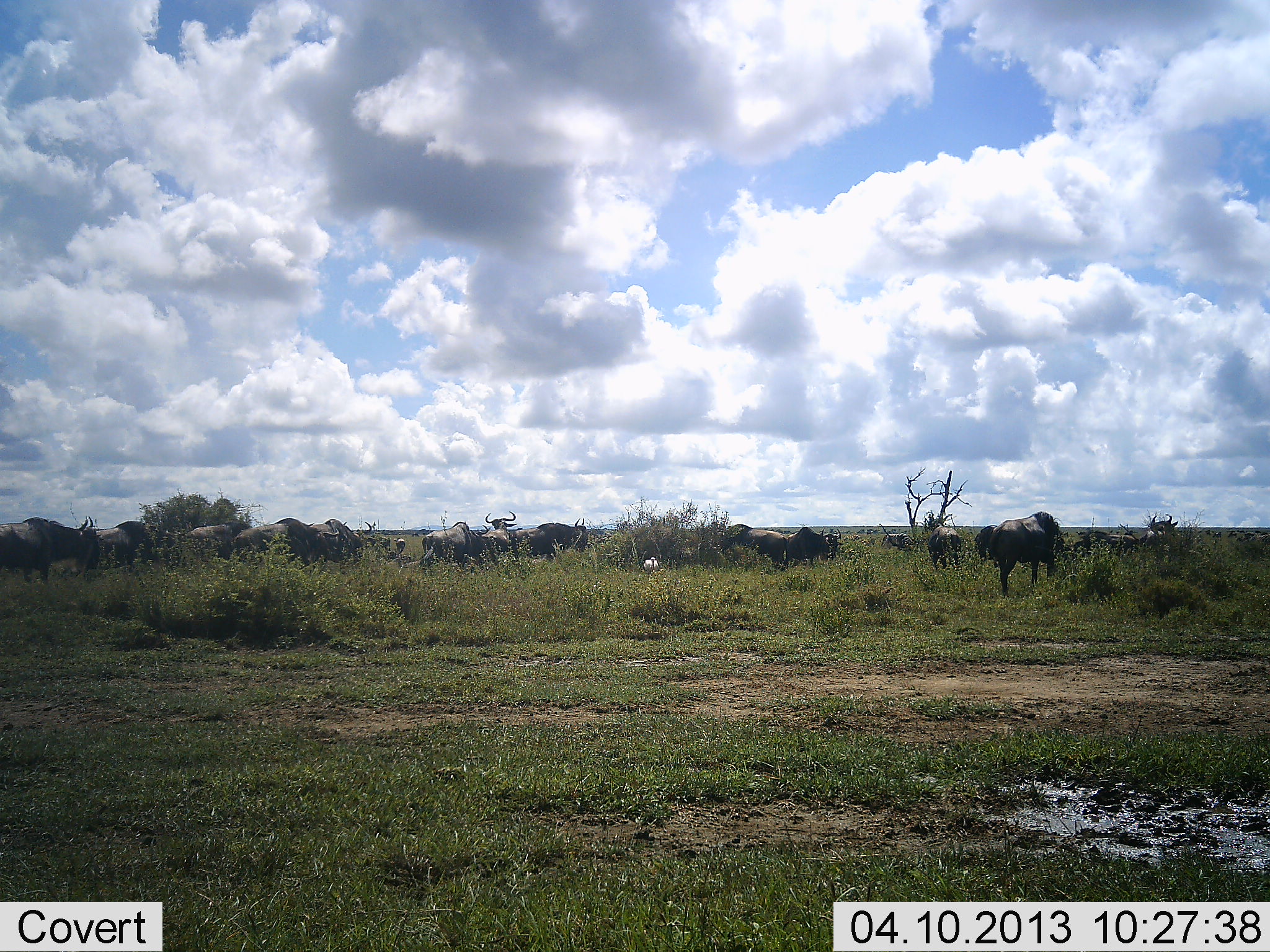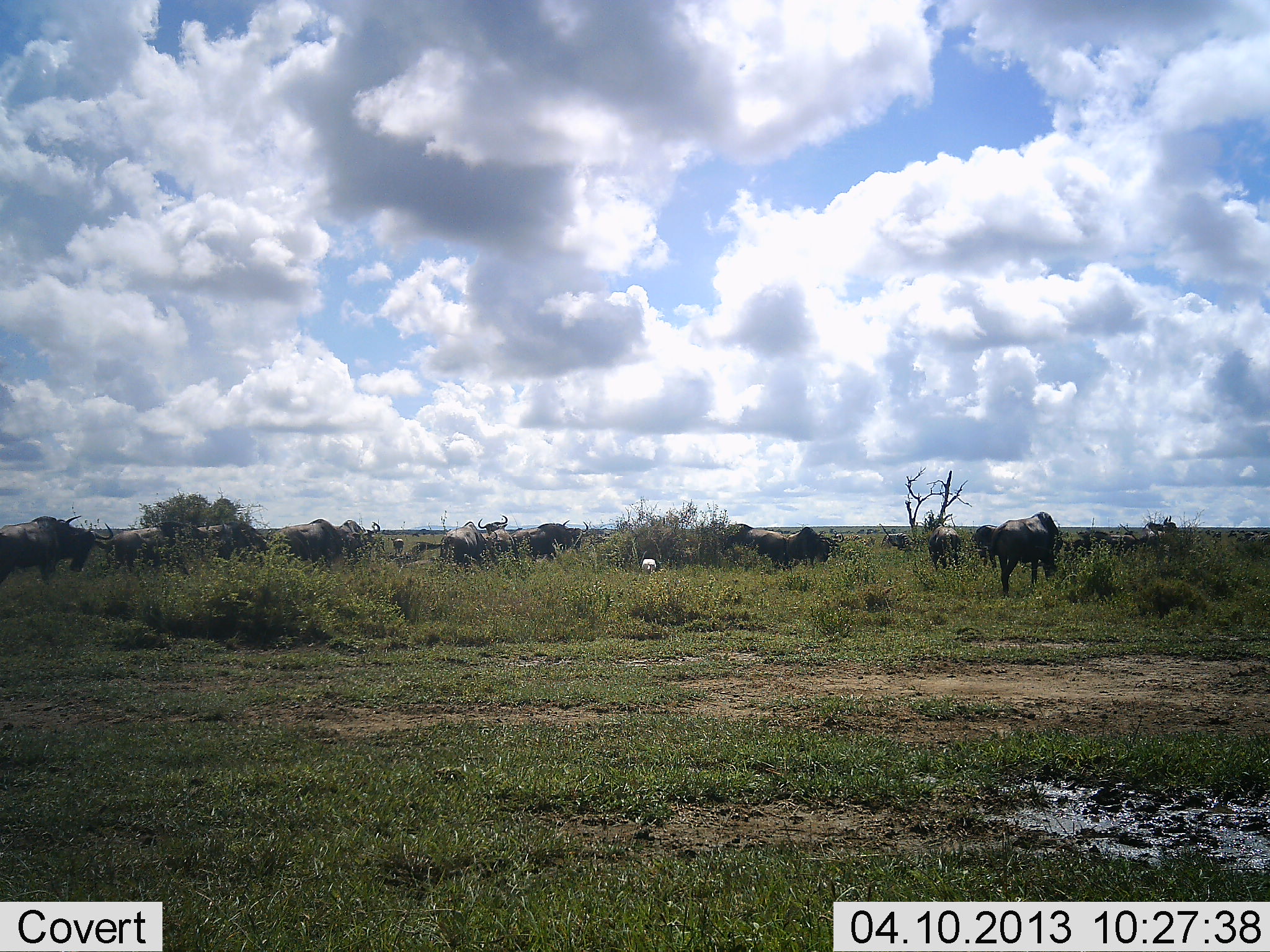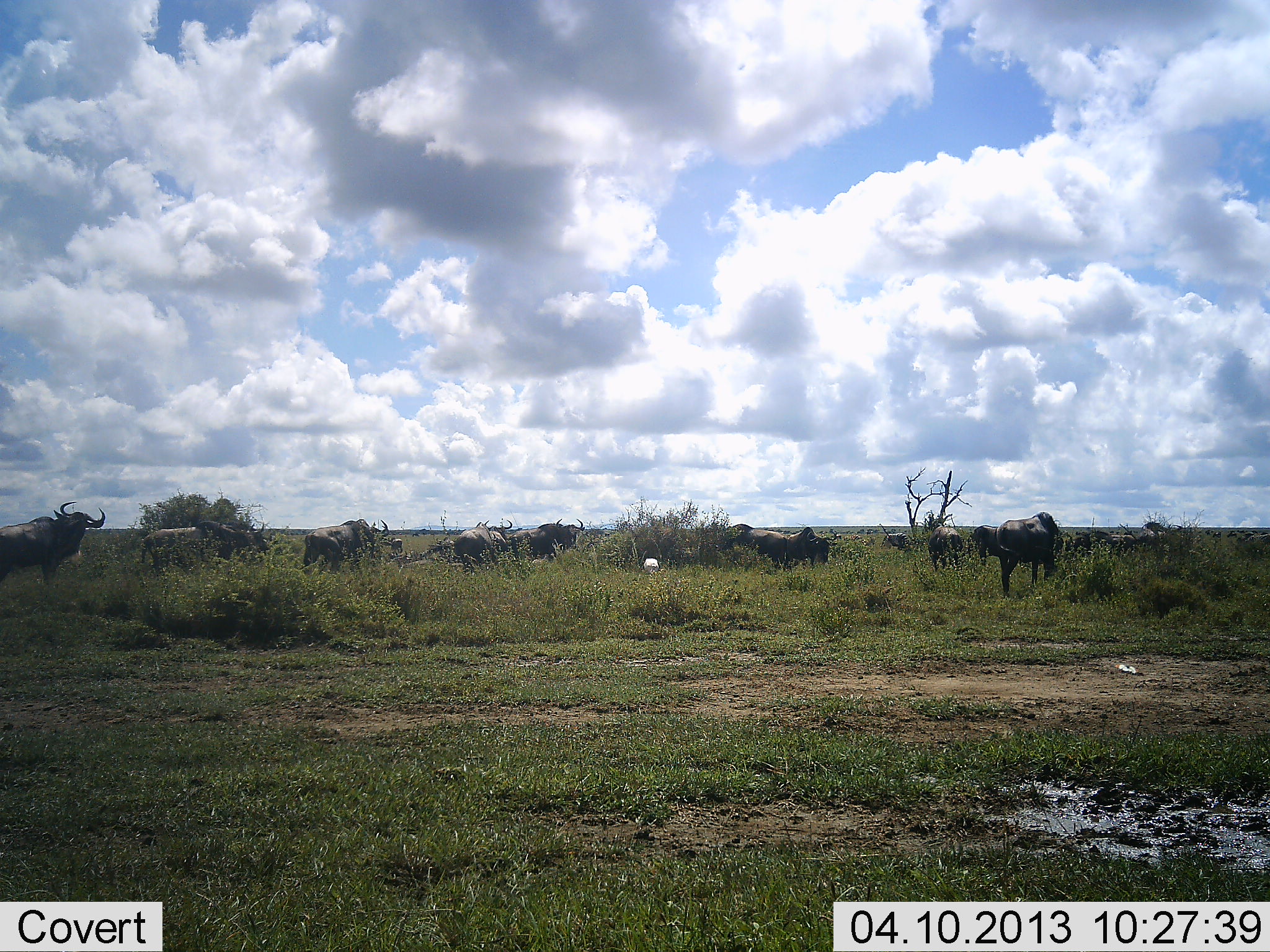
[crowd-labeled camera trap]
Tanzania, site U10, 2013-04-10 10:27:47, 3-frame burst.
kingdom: Animalia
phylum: Chordata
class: Mammalia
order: Artiodactyla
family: Bovidae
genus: Connochaetes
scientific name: Connochaetes taurinus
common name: blue wildebeest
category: wildebeest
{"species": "wildebeest (blue wildebeest) (Connochaetes taurinus)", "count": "11-50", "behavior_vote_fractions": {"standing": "55%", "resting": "8%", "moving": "74%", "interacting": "5%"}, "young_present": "0%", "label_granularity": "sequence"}